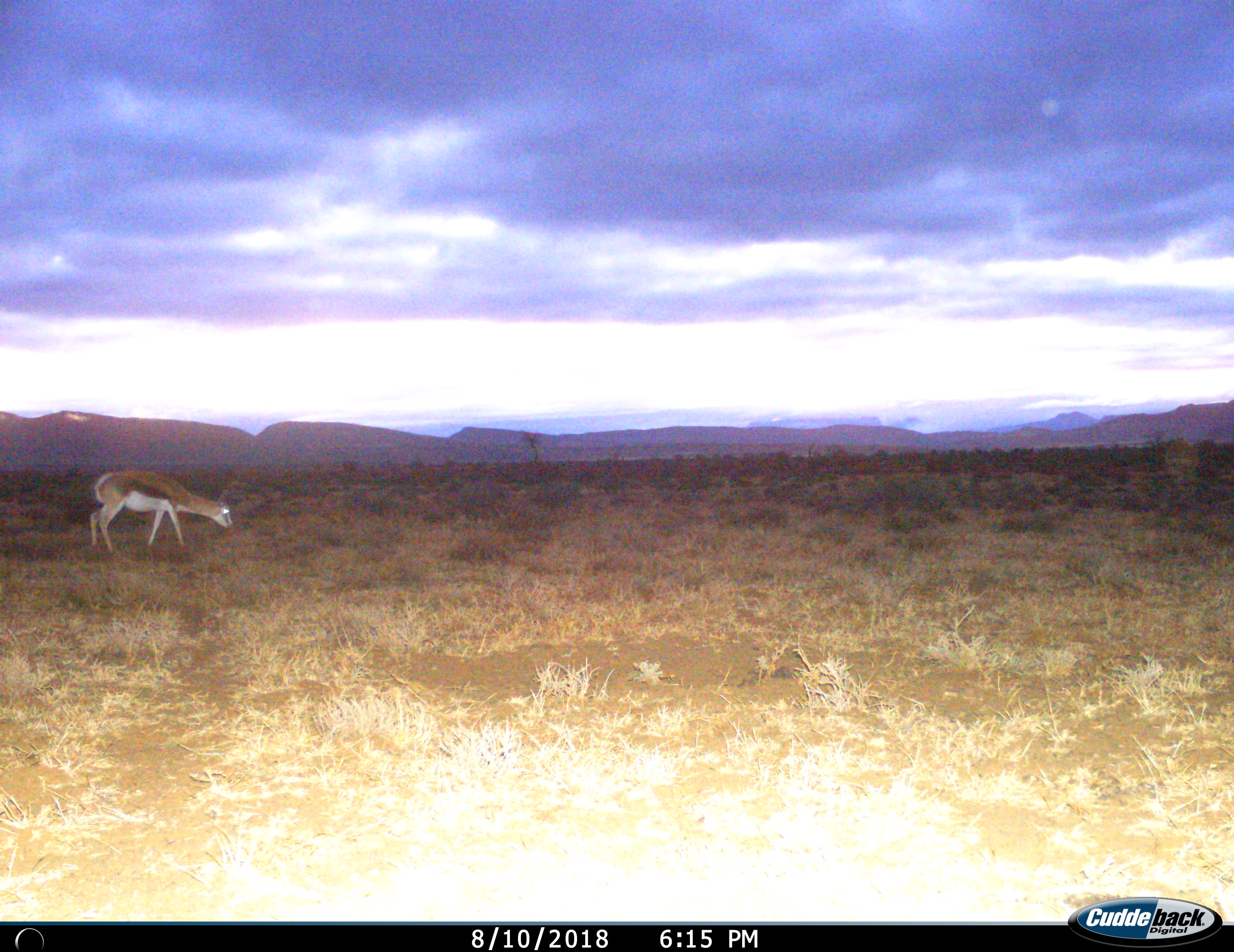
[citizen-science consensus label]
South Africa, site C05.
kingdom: Animalia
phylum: Chordata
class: Mammalia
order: Artiodactyla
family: Bovidae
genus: Antidorcas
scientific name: Antidorcas marsupialis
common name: springbok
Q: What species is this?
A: Springbok (Antidorcas marsupialis).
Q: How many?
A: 1.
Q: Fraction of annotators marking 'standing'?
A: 40%.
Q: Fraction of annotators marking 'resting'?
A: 0%.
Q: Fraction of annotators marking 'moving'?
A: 30%.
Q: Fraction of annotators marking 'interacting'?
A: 0%.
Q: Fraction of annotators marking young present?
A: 0%.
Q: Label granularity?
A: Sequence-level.